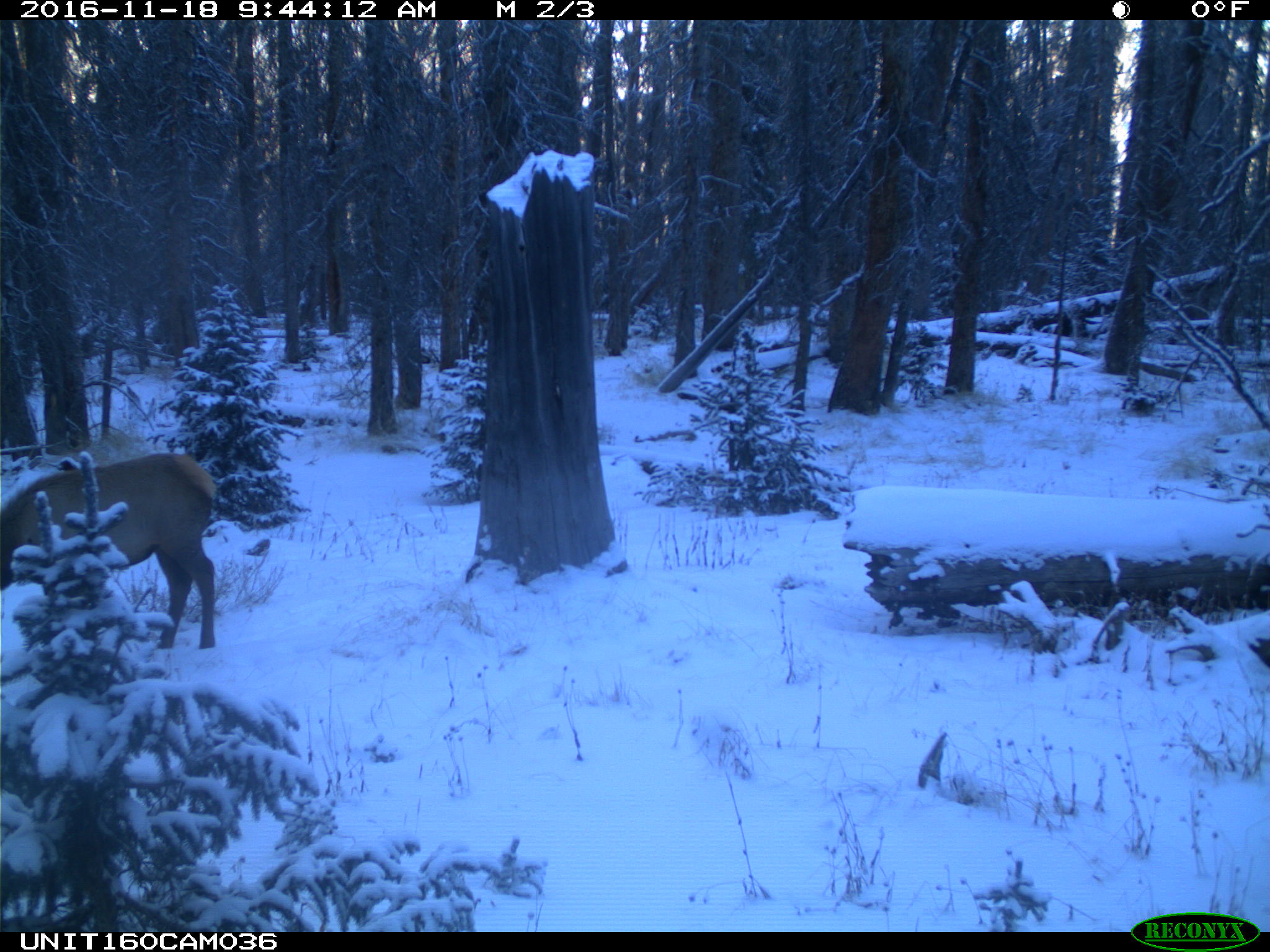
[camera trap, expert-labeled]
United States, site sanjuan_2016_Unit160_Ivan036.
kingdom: Animalia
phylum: Chordata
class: Mammalia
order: Artiodactyla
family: Cervidae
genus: Cervus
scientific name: Cervus elaphus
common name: red deer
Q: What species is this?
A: Cervus elaphus (red deer).